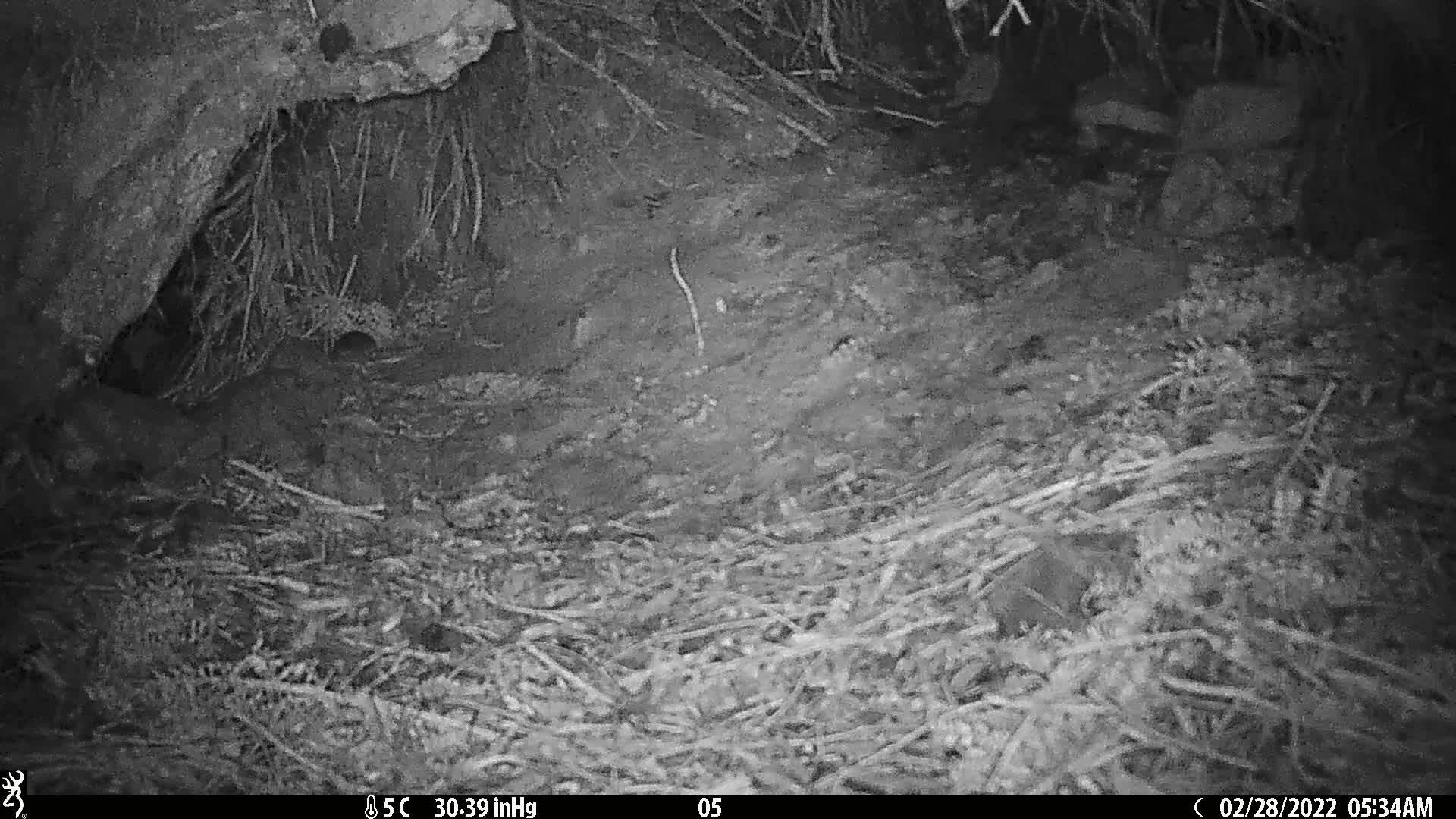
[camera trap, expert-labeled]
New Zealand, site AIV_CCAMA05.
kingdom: Animalia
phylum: Chordata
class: Mammalia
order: Rodentia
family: Muridae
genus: Mus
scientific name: Mus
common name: mouse